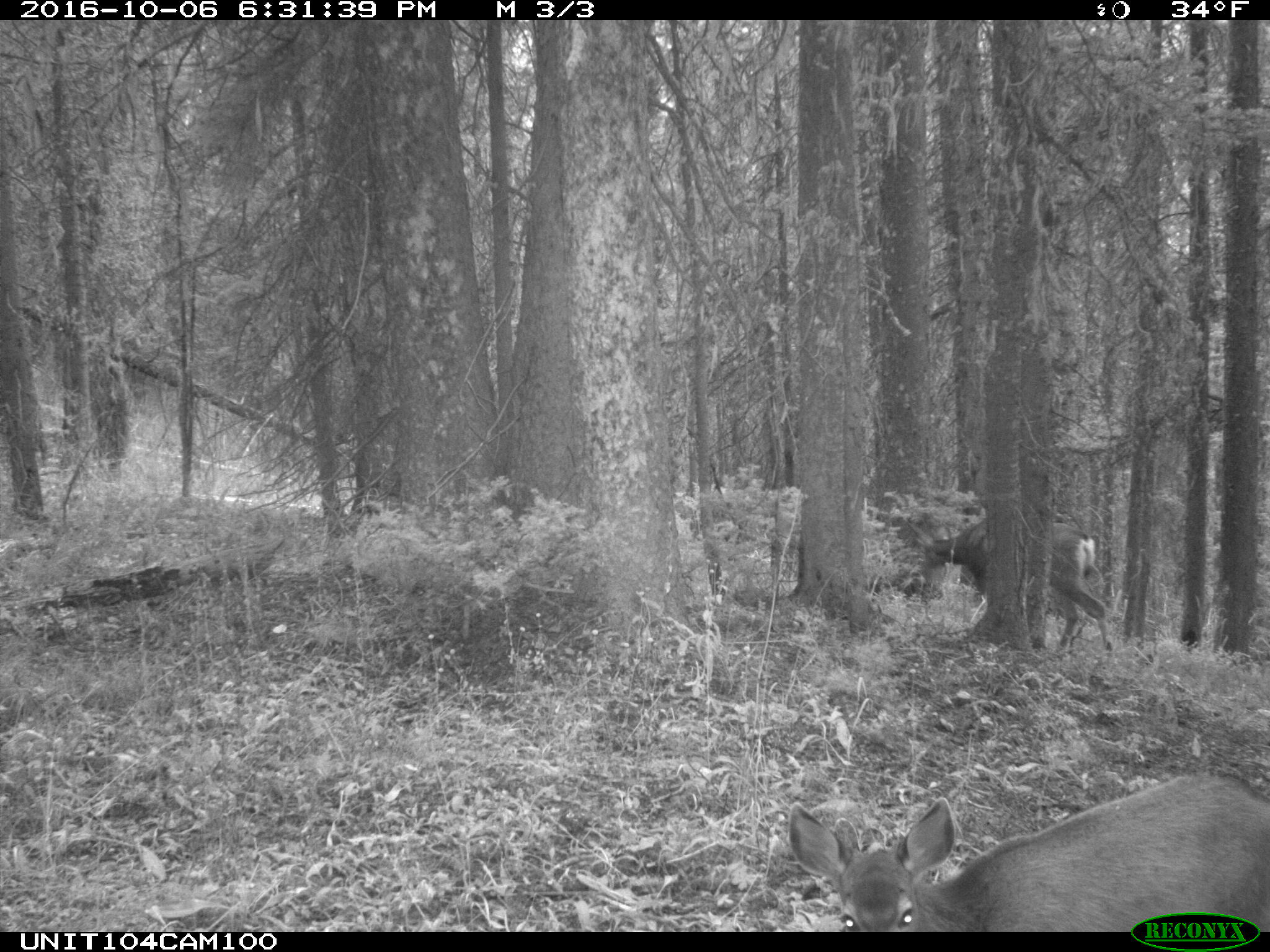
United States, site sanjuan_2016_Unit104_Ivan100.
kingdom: Animalia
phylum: Chordata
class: Mammalia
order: Artiodactyla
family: Cervidae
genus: Odocoileus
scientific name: Odocoileus hemionus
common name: mule deer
Odocoileus hemionus (mule deer).